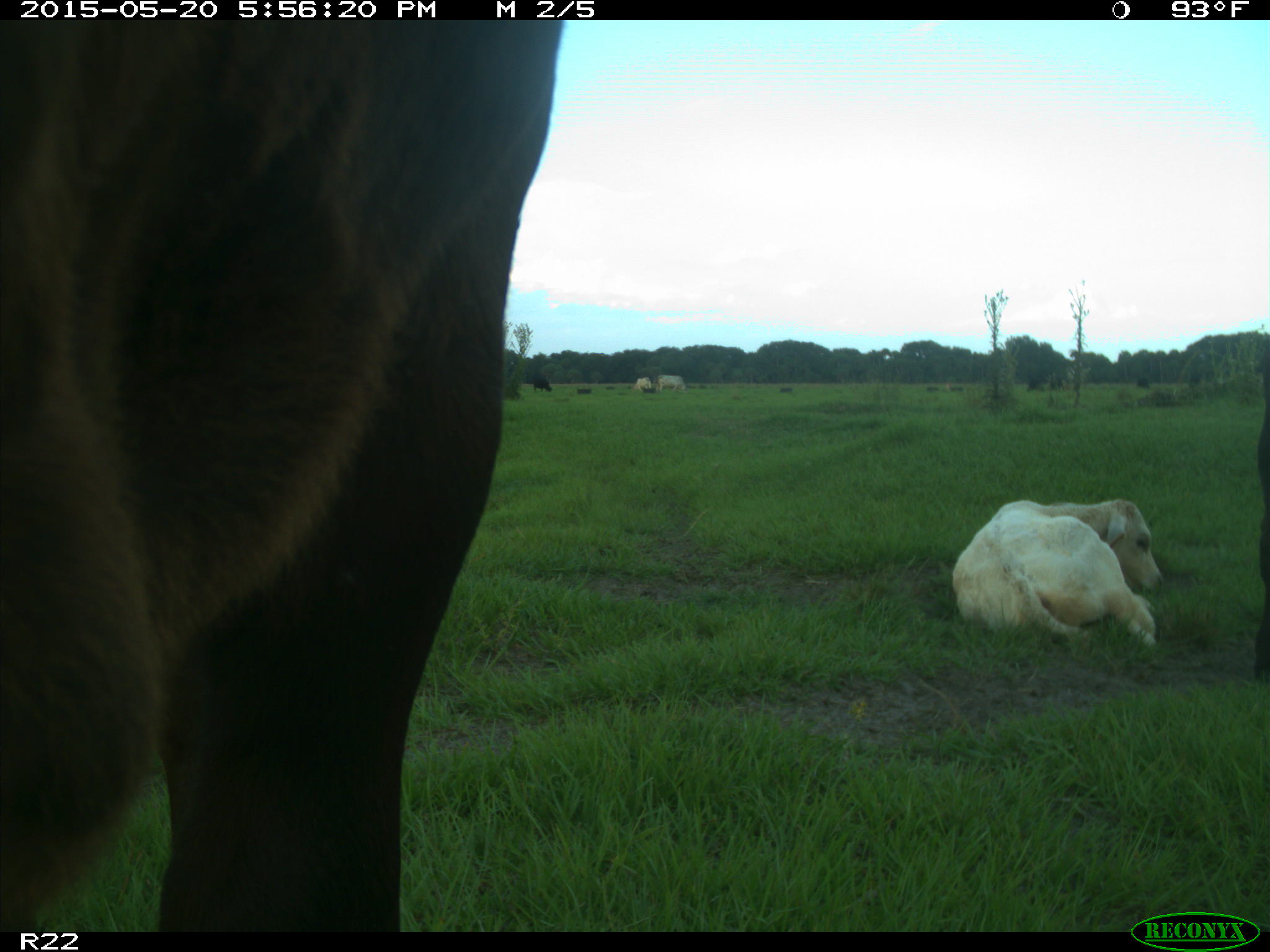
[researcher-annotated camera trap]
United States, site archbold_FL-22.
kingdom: Animalia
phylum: Chordata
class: Mammalia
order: Artiodactyla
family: Bovidae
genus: Bos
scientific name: Bos taurus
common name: domestic cow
Bos taurus (domestic cow).